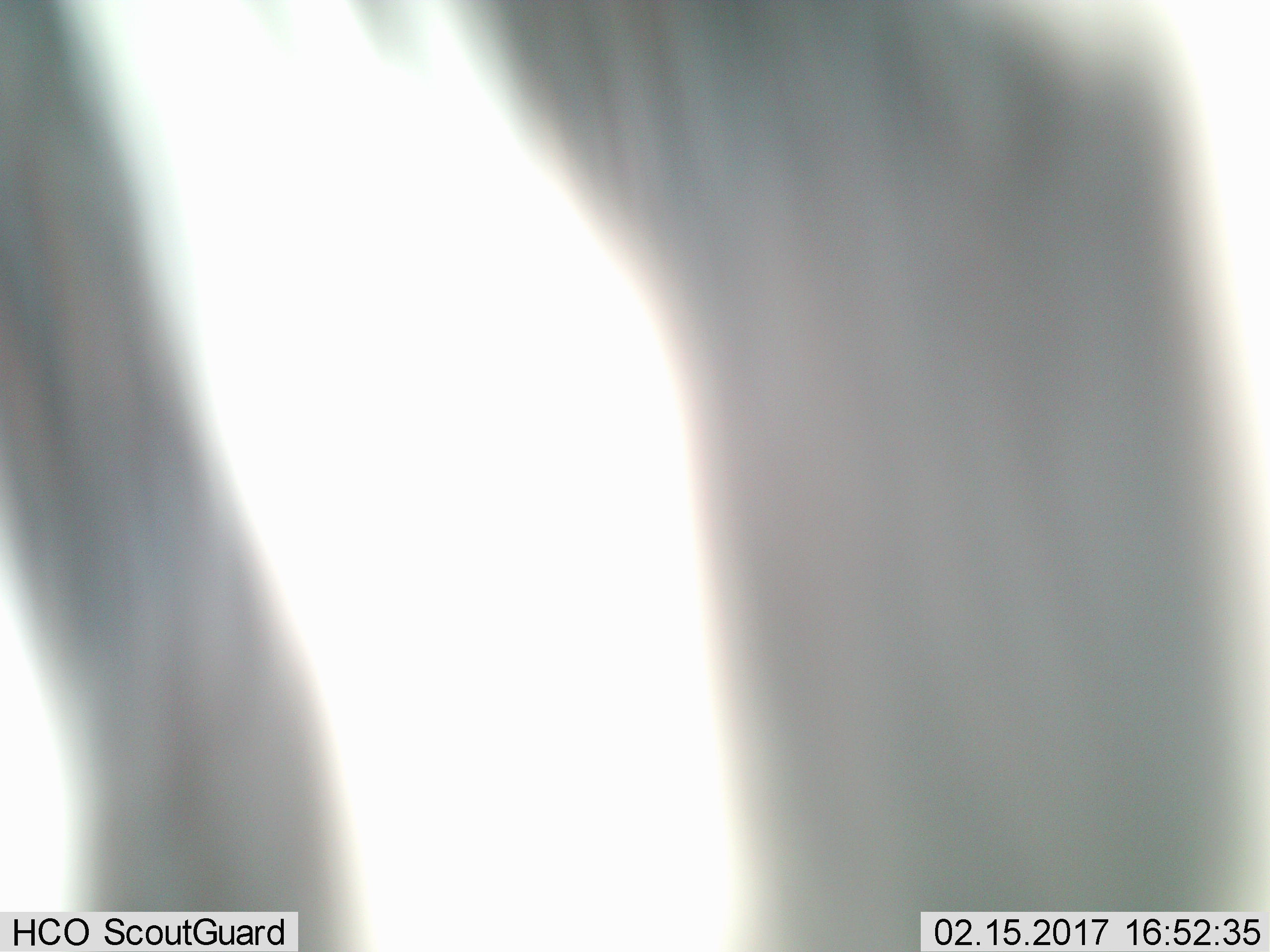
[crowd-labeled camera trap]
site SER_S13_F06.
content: unidentified animal